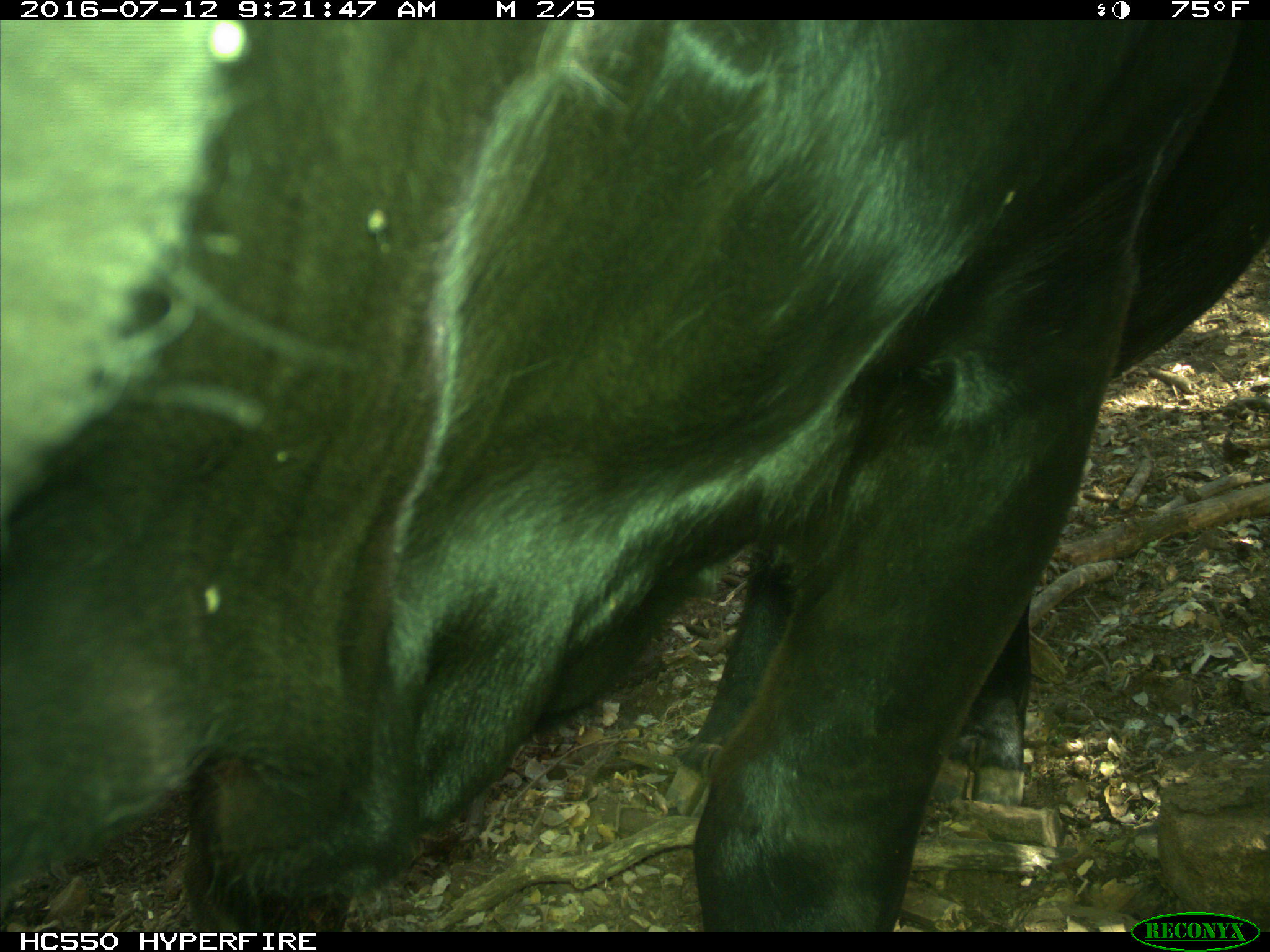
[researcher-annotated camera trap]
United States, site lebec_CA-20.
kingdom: Animalia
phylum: Chordata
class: Mammalia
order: Artiodactyla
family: Bovidae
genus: Bos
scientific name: Bos taurus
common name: domestic cow